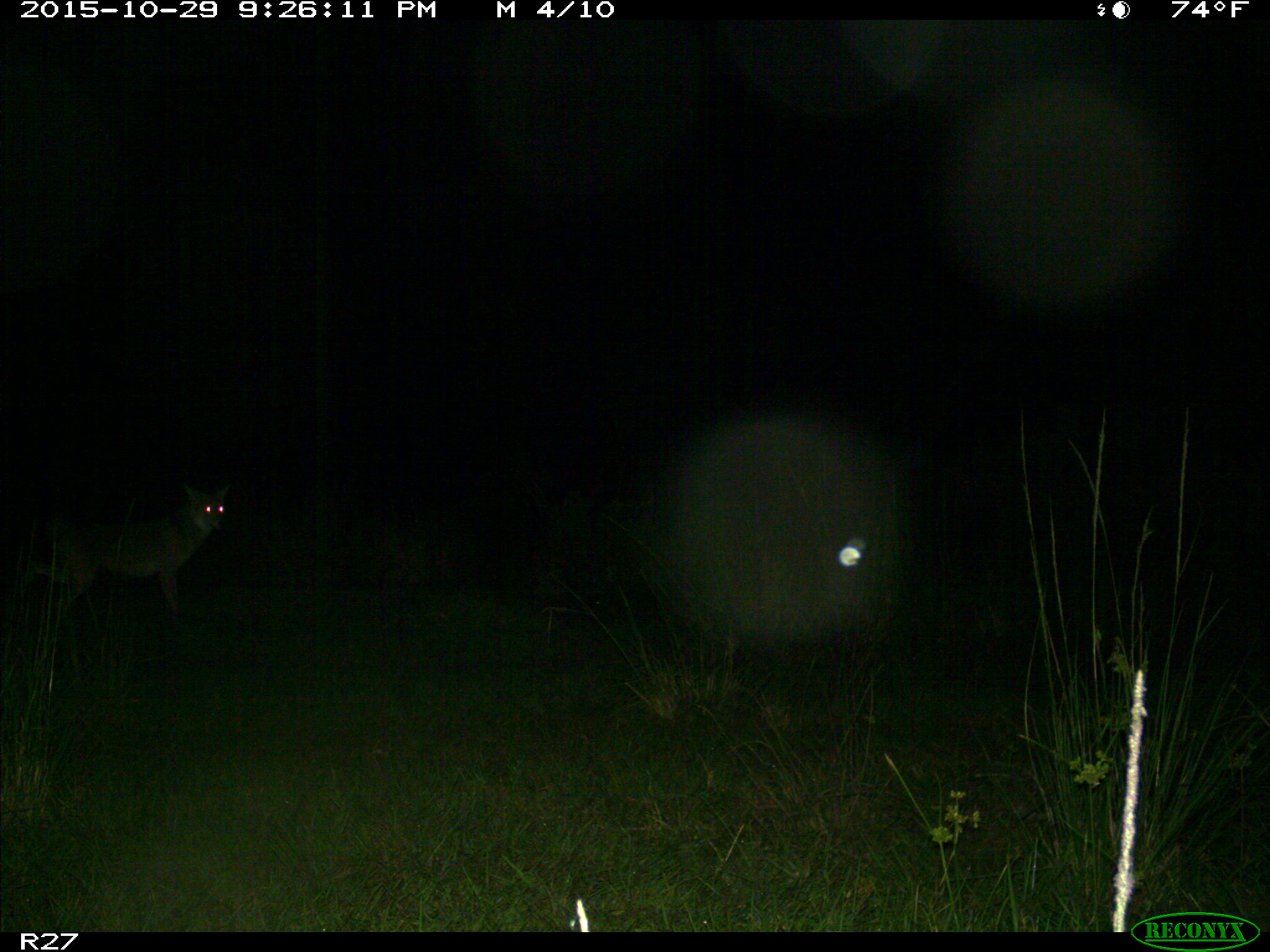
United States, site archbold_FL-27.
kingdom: Animalia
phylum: Chordata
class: Mammalia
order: Carnivora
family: Canidae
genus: Canis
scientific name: Canis latrans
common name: coyote